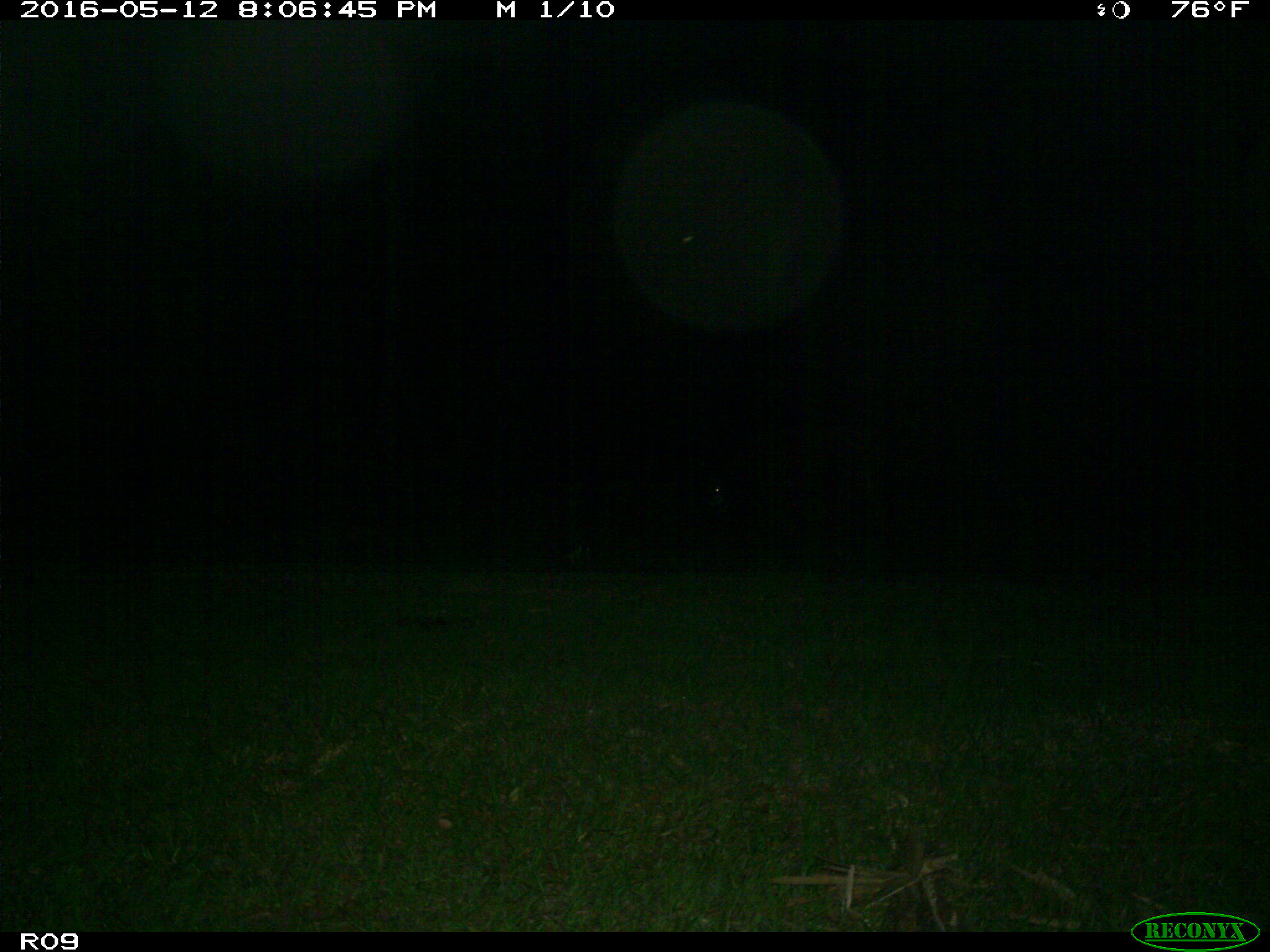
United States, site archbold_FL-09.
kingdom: Animalia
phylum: Chordata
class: Mammalia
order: Artiodactyla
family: Bovidae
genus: Bos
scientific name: Bos taurus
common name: domestic cow